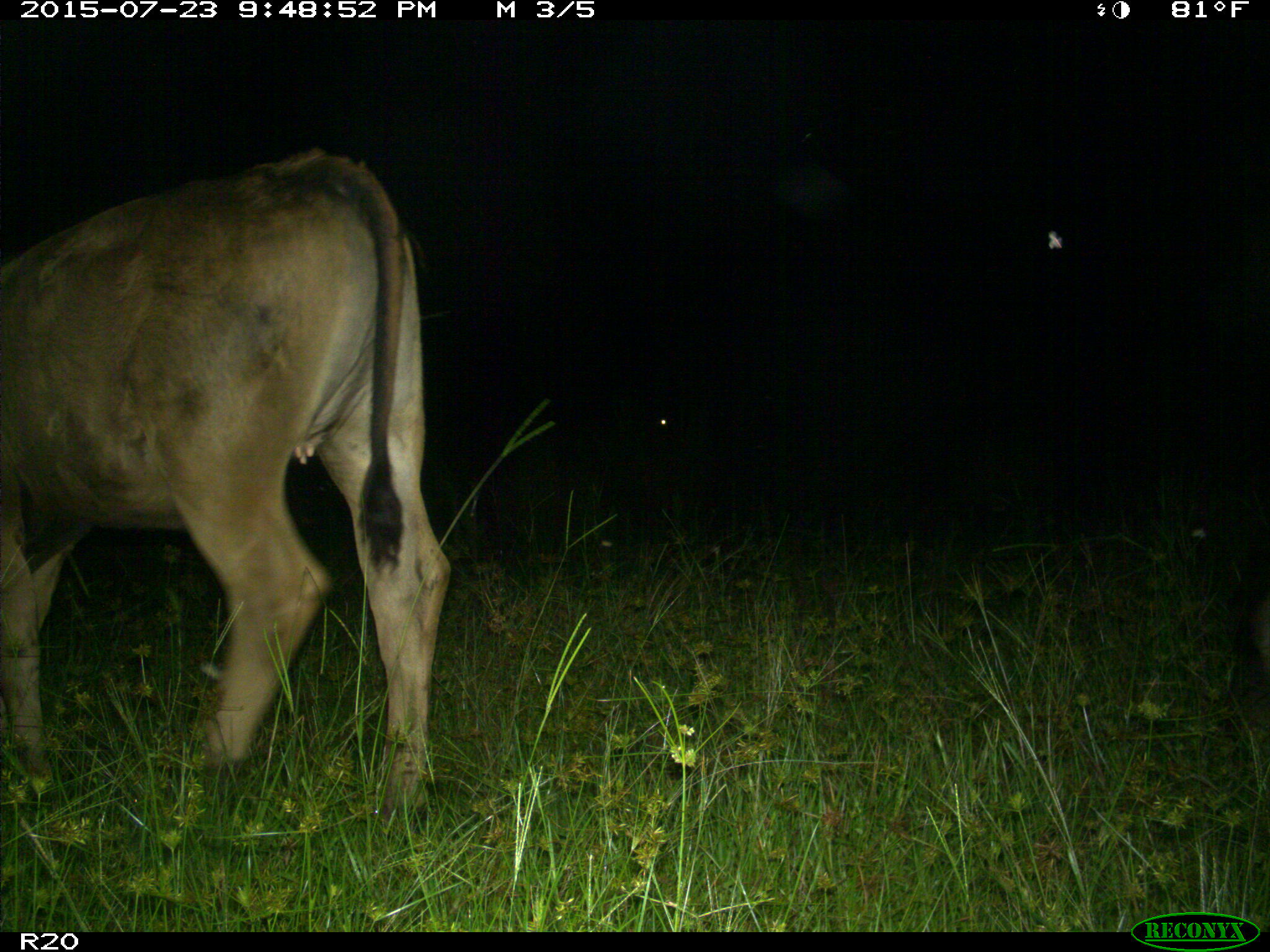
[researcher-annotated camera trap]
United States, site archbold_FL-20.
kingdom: Animalia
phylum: Chordata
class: Mammalia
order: Artiodactyla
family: Bovidae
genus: Bos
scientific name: Bos taurus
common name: domestic cow